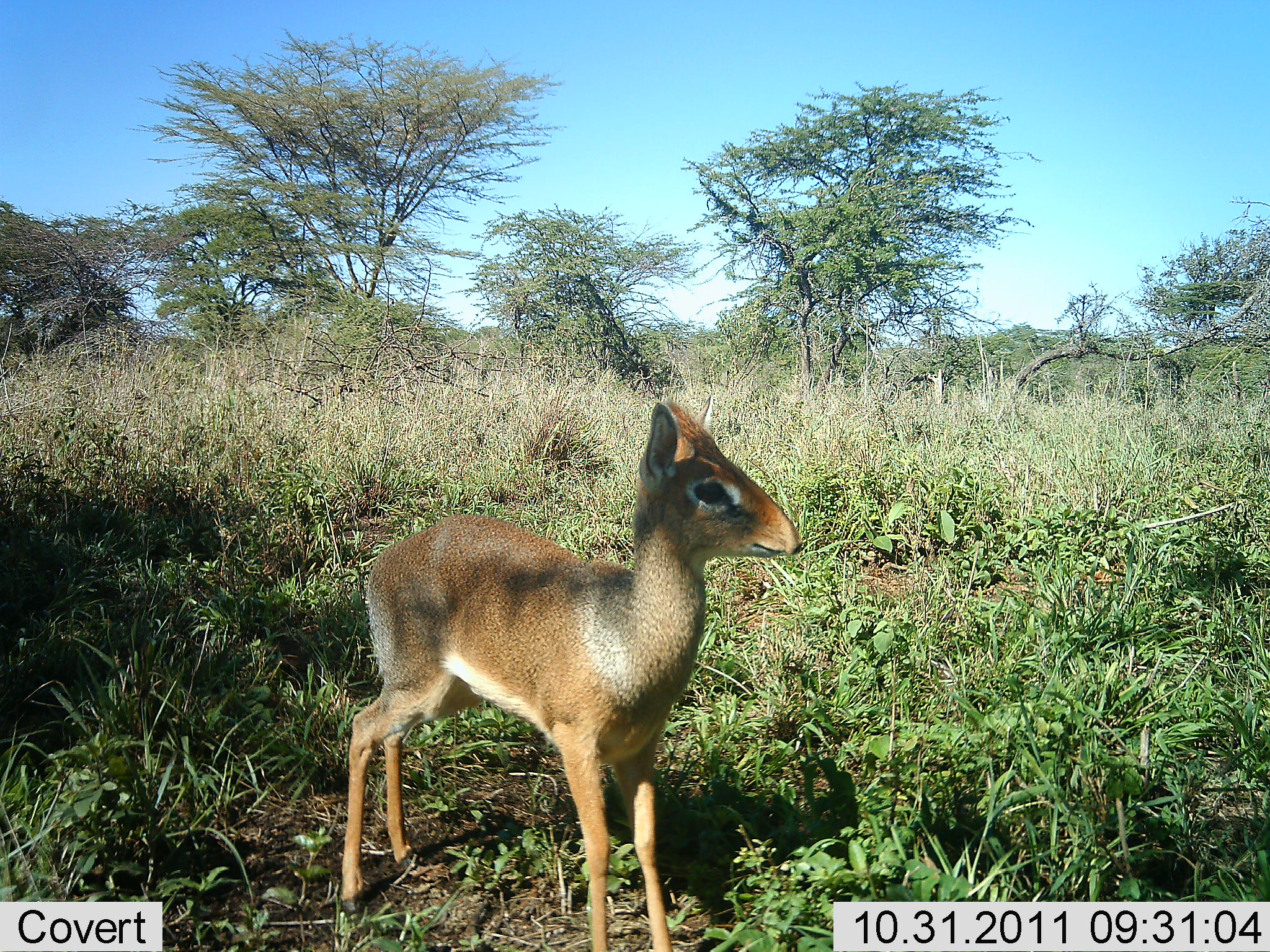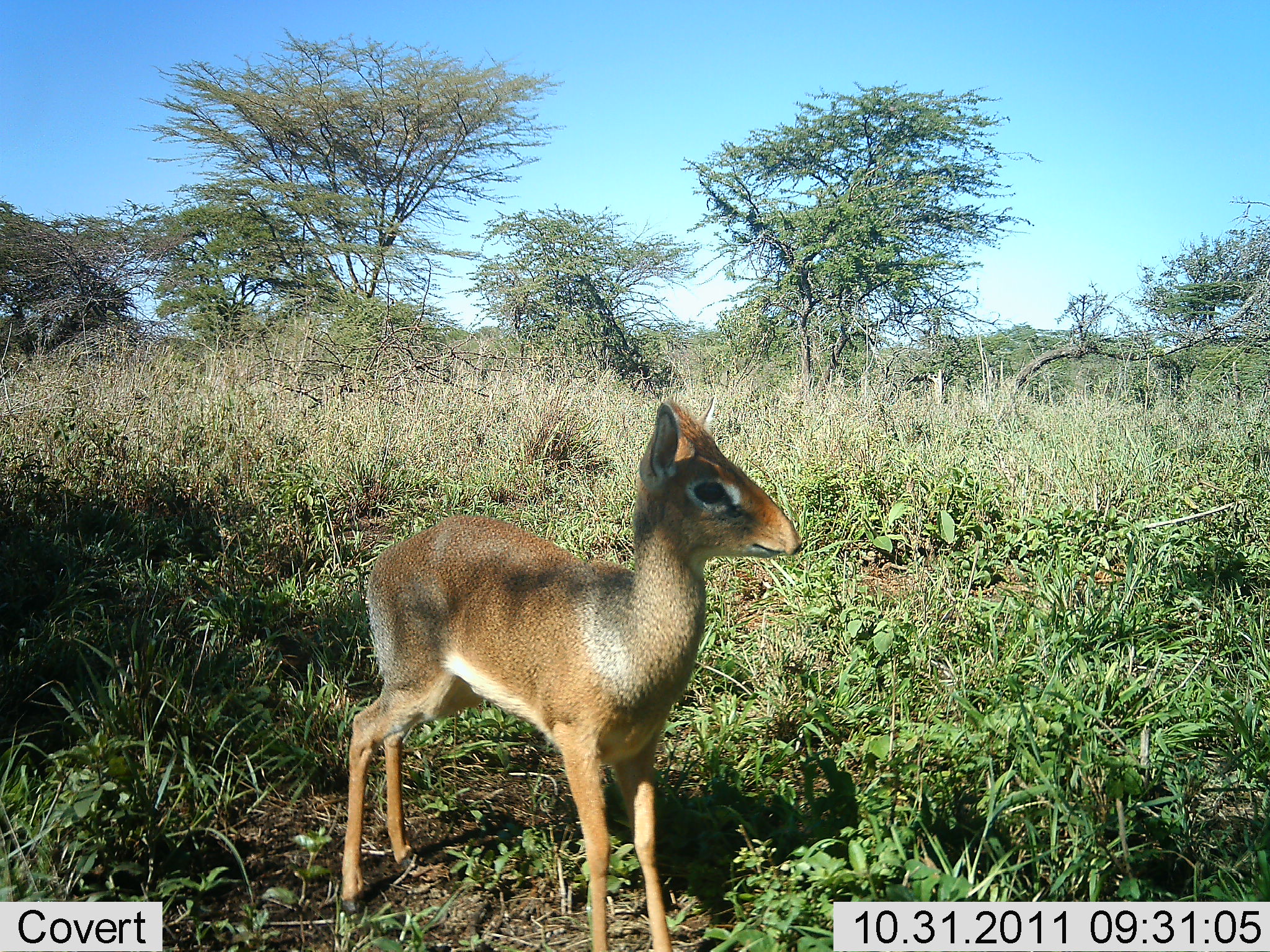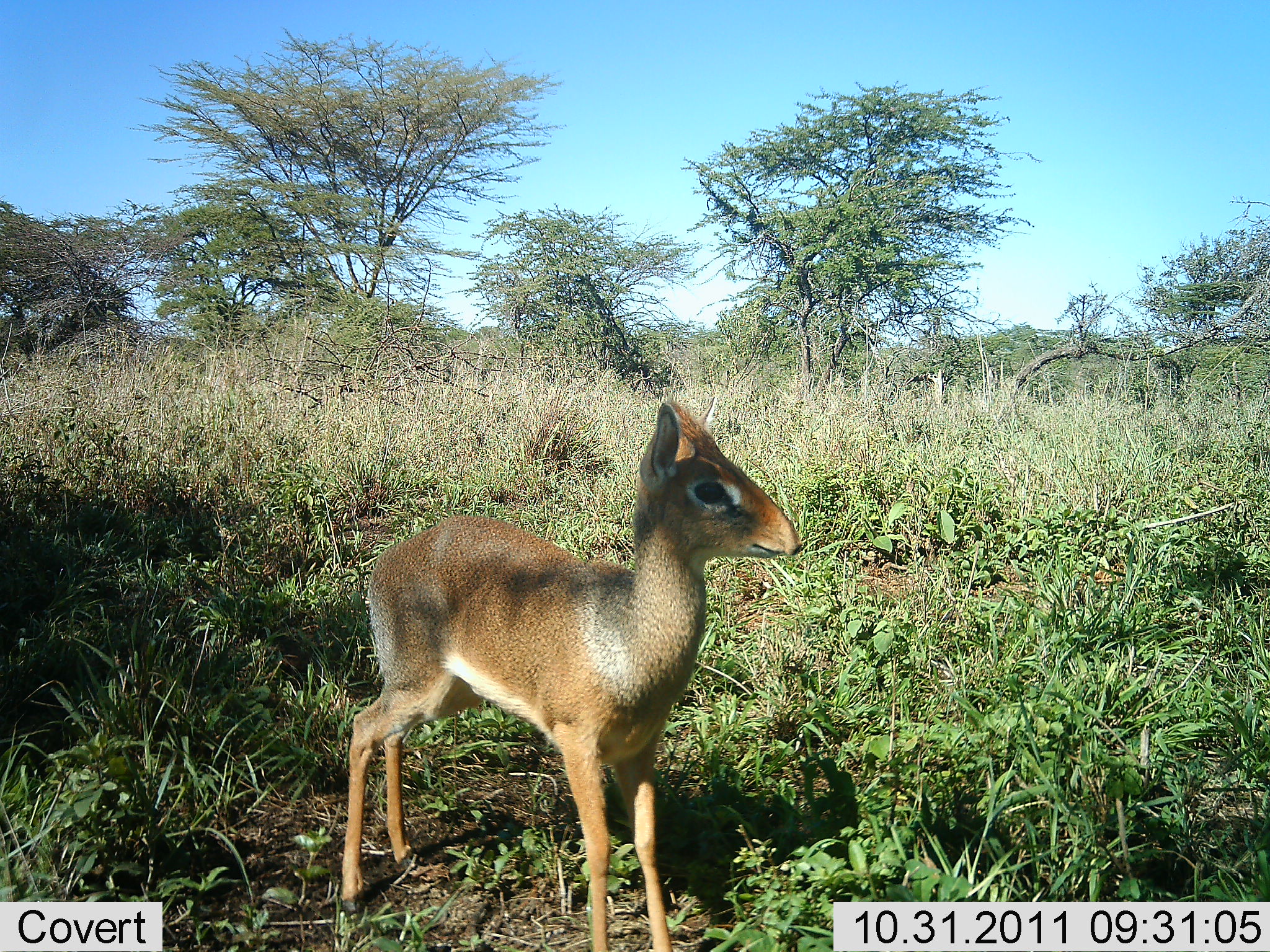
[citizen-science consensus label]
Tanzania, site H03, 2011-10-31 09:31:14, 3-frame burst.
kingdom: Animalia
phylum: Chordata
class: Mammalia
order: Artiodactyla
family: Bovidae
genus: Madoqua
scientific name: Madoqua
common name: dikdik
Dikdik (Madoqua), count 1. Behavior (volunteer vote fractions): standing 100%, resting 0%, moving 0%, interacting 0%. Young present (vote fraction): 14%. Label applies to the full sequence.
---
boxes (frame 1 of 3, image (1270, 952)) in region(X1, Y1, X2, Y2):
animal: region(336, 399, 804, 952)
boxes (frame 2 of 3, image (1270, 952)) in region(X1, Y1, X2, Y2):
animal: region(337, 390, 804, 950)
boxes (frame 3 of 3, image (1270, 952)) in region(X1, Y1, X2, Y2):
animal: region(340, 400, 805, 950)